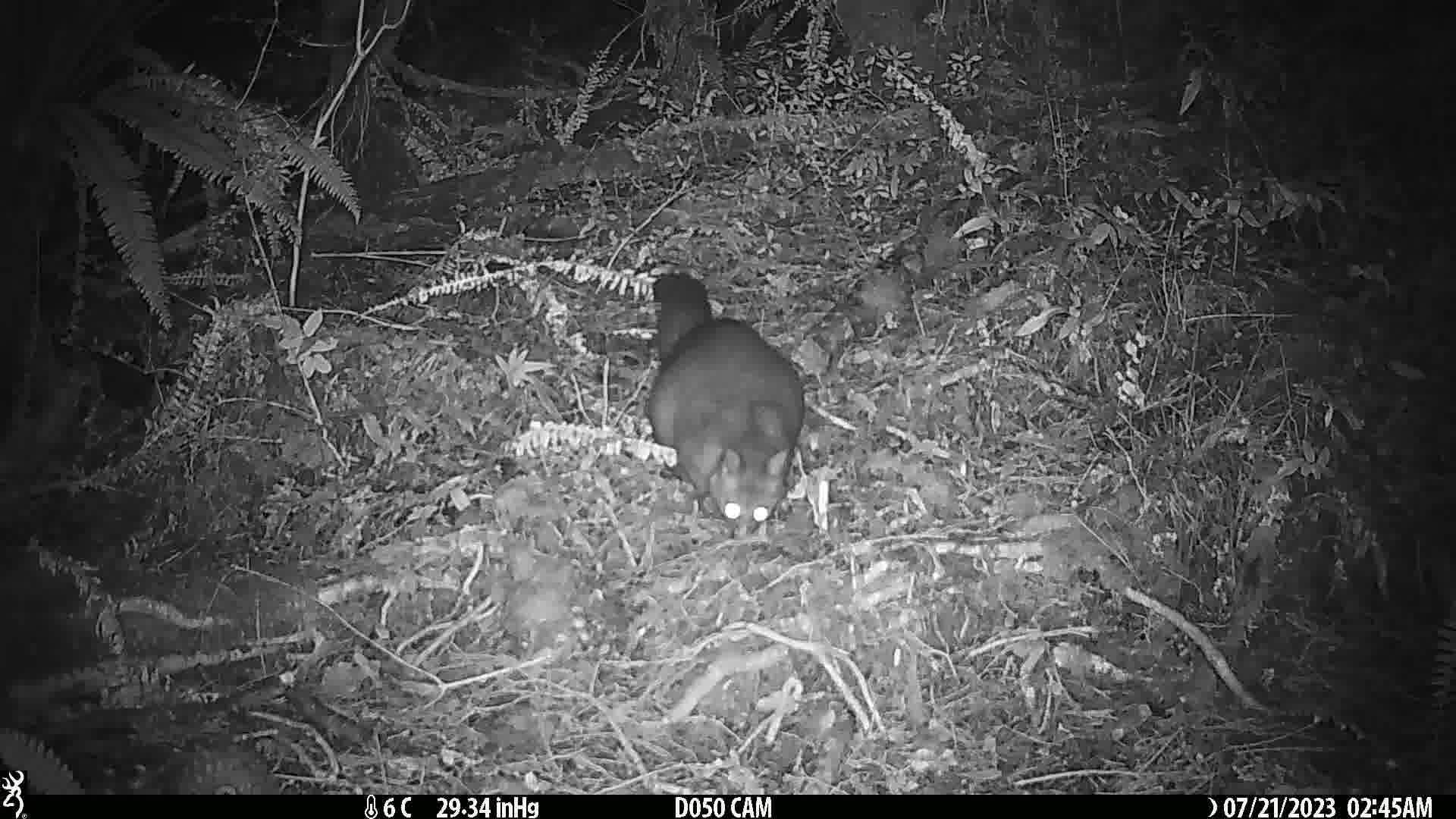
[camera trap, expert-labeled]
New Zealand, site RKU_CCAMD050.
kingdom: Animalia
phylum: Chordata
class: Mammalia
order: Diprotodontia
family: Phalangeridae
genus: Trichosurus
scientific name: Trichosurus vulpecula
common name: common brushtail possum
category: possum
Possum (common brushtail possum) (Trichosurus vulpecula).